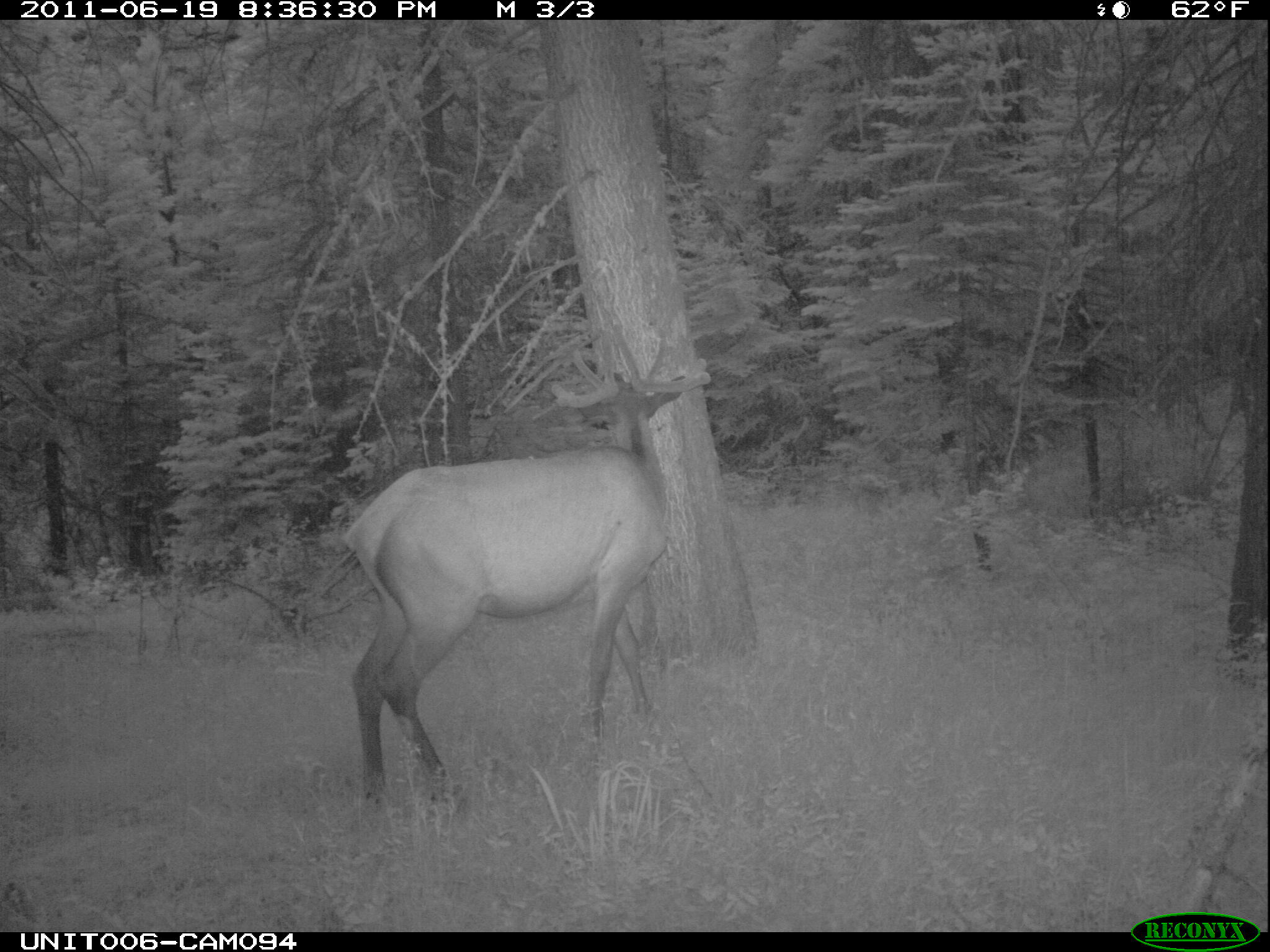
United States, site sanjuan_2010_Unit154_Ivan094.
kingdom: Animalia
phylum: Chordata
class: Mammalia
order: Artiodactyla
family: Cervidae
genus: Cervus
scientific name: Cervus elaphus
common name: red deer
Cervus elaphus (red deer).